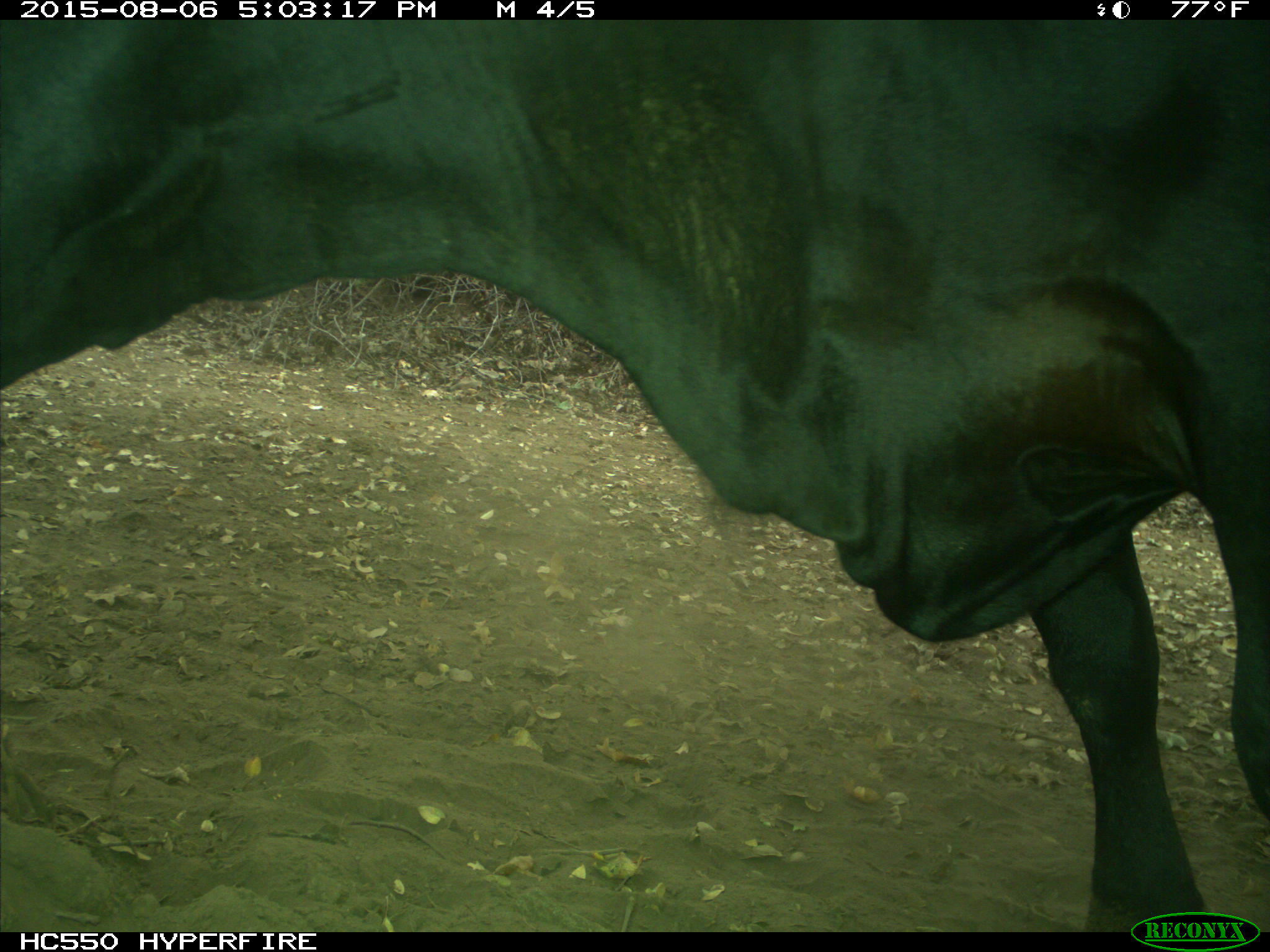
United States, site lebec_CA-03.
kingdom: Animalia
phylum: Chordata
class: Mammalia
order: Artiodactyla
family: Bovidae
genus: Bos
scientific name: Bos taurus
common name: domestic cow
Bos taurus (domestic cow).